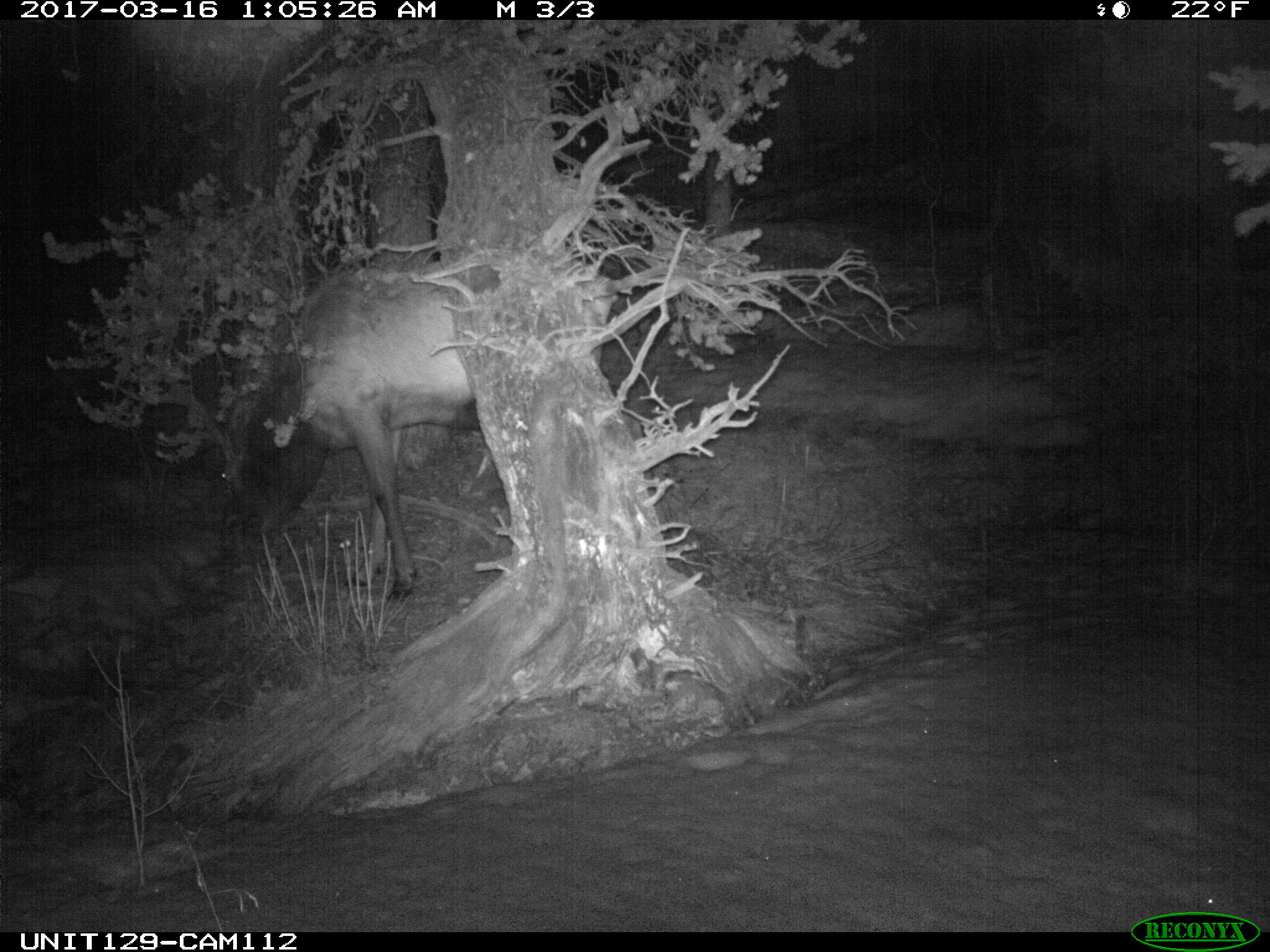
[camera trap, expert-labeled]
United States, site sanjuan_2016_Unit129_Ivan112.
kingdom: Animalia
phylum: Chordata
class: Mammalia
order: Artiodactyla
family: Cervidae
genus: Cervus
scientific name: Cervus elaphus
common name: red deer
Cervus elaphus (red deer).